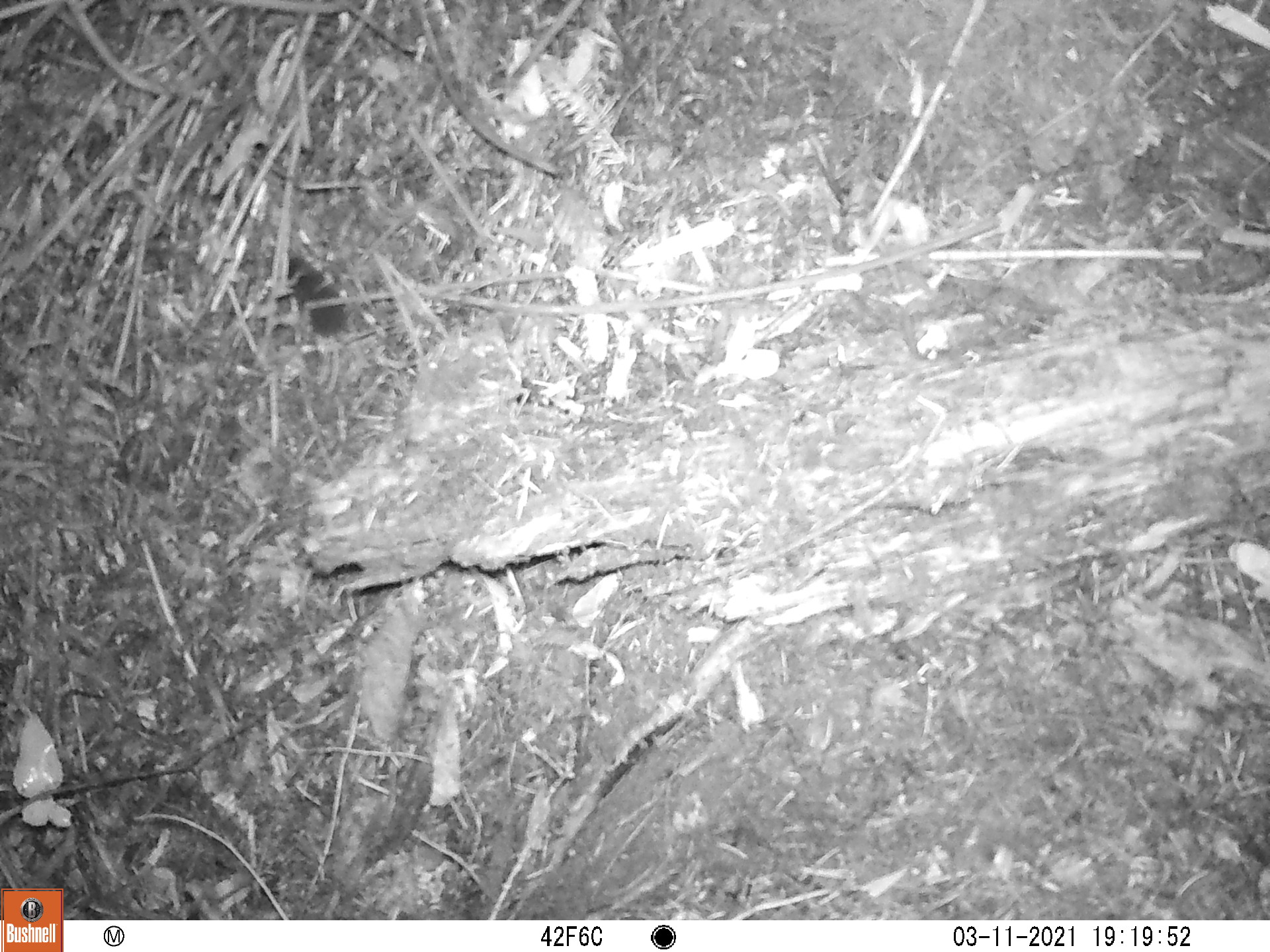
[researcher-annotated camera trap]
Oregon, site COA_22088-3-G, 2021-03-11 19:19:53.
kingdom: Animalia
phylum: Chordata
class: Mammalia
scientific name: Mammalia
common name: small mammal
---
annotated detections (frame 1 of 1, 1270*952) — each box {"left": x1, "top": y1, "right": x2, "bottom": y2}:
small mammal: {"left": 194, "top": 186, "right": 494, "bottom": 444}